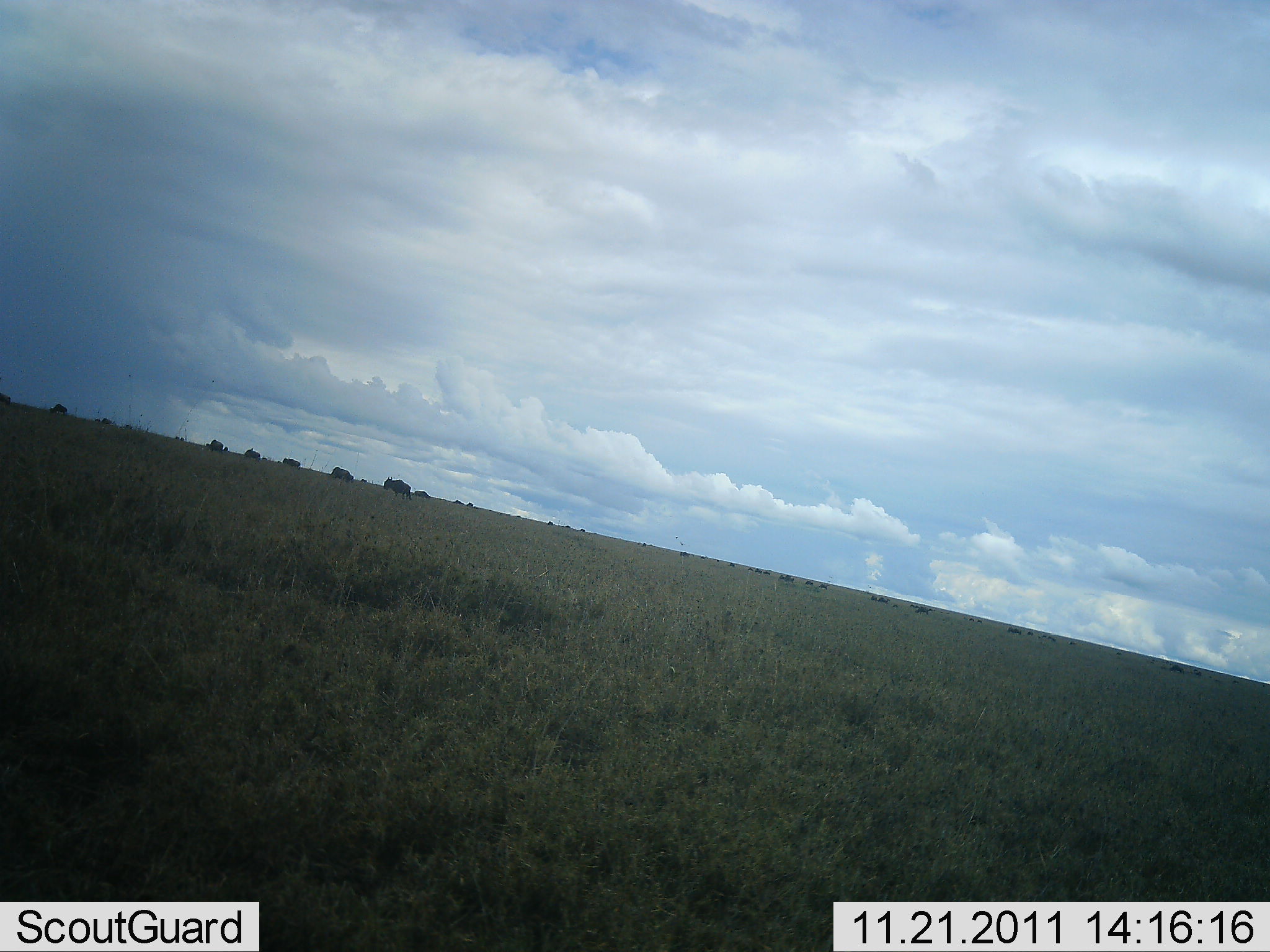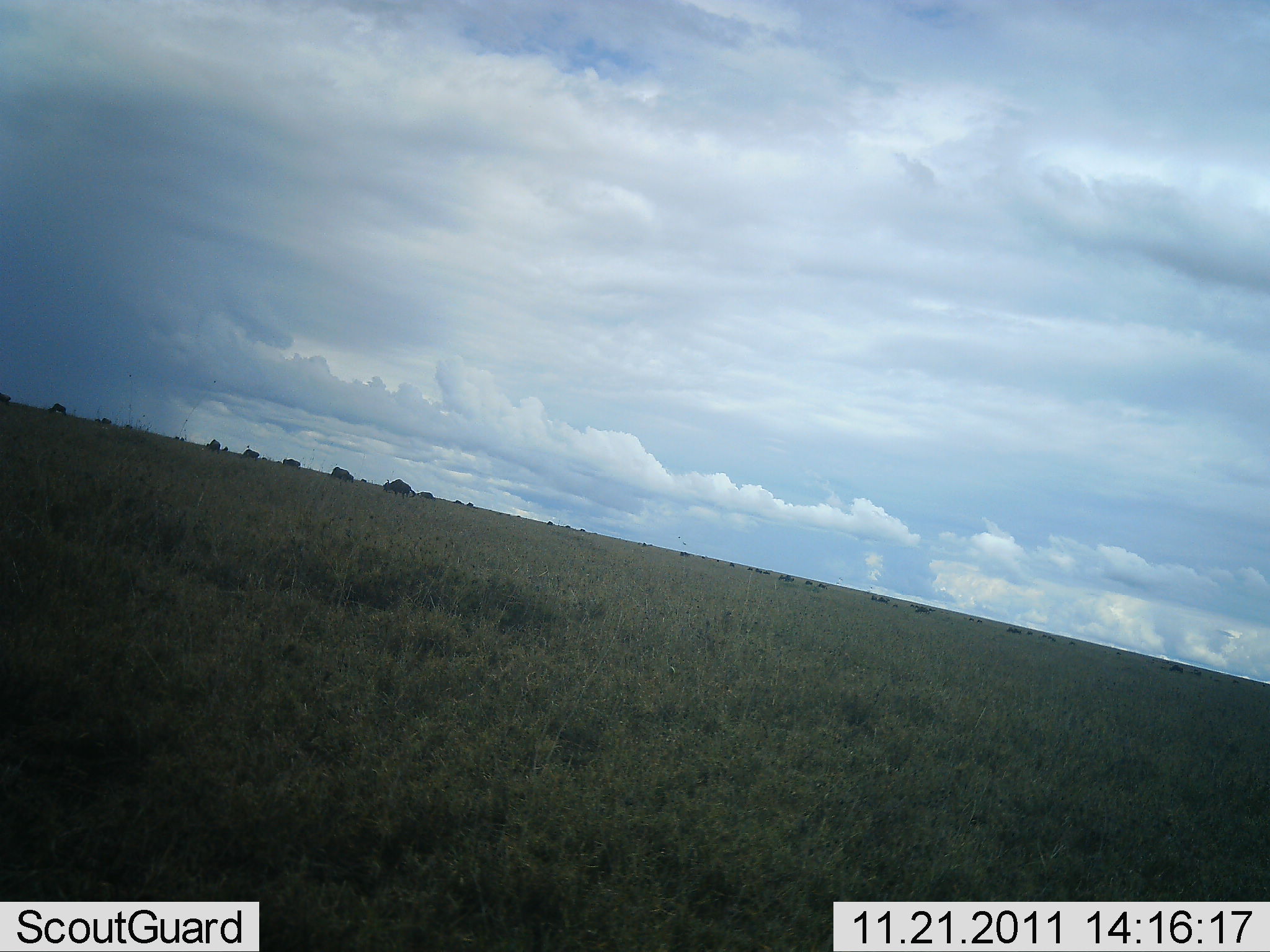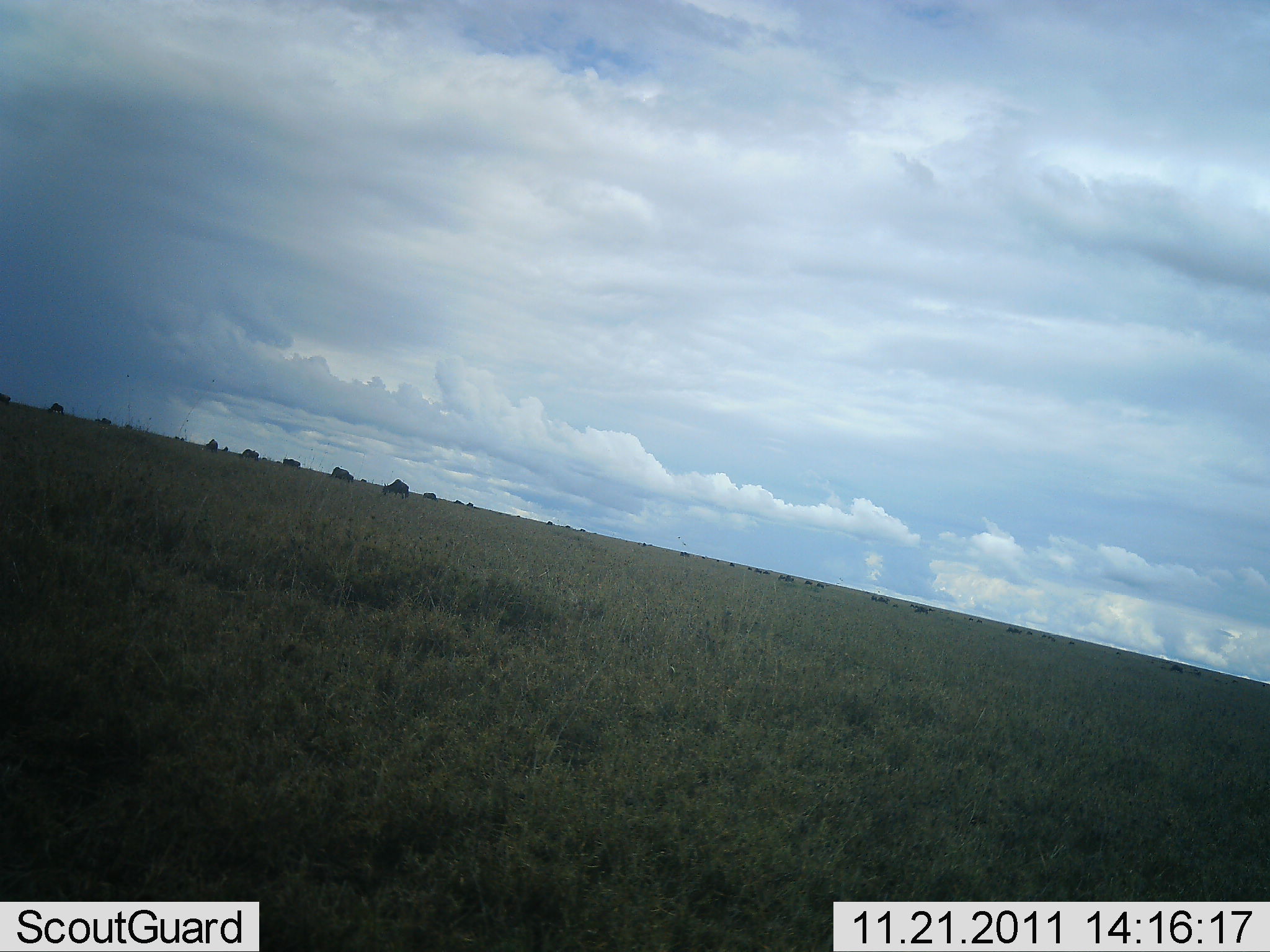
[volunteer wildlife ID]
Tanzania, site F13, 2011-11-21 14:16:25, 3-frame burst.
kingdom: Animalia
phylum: Chordata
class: Mammalia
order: Artiodactyla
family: Bovidae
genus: Connochaetes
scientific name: Connochaetes taurinus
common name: blue wildebeest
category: wildebeest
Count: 11-50.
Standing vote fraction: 46%.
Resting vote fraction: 0%.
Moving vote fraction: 8%.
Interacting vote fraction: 0%.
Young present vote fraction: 0%.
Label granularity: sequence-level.